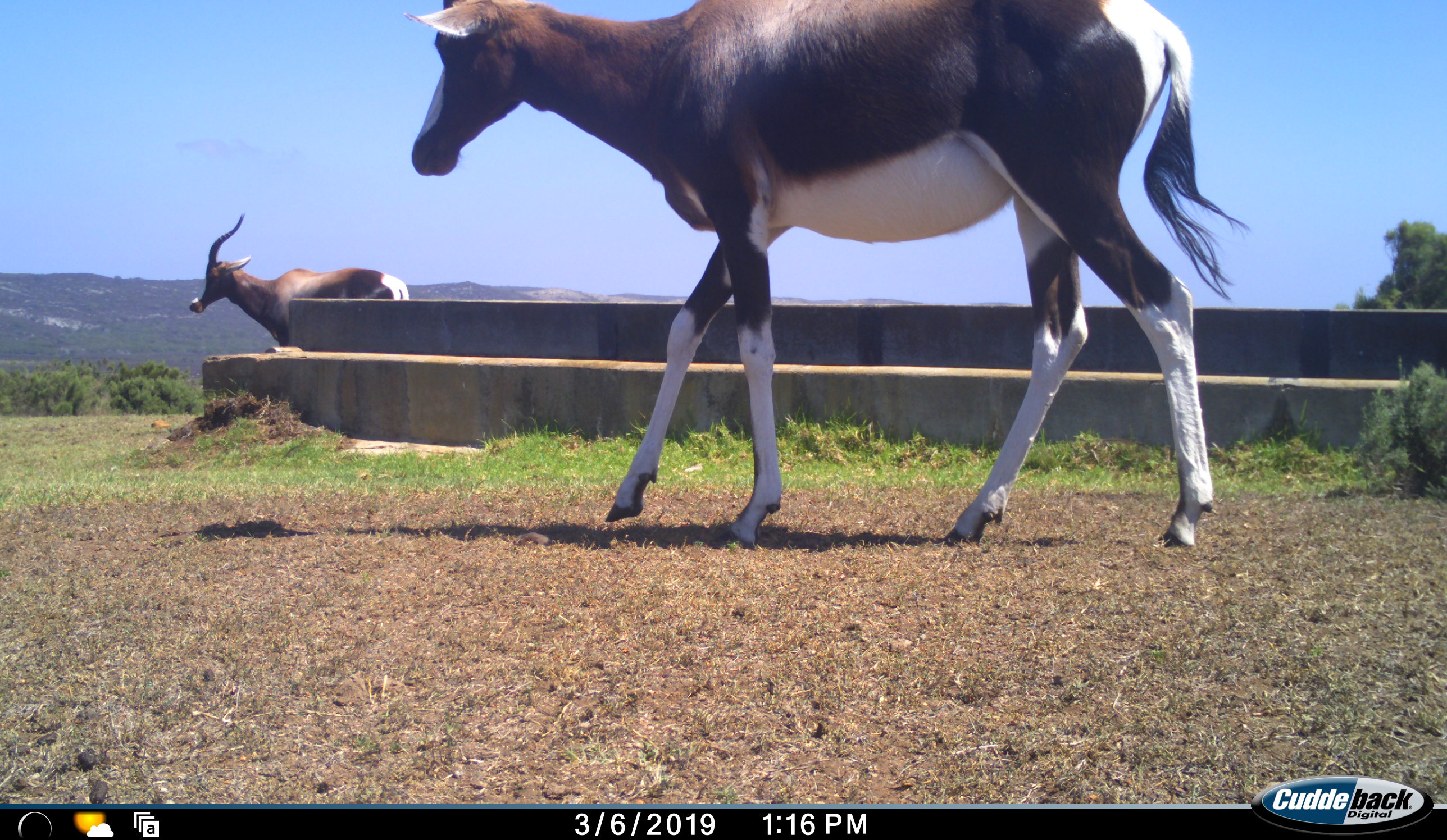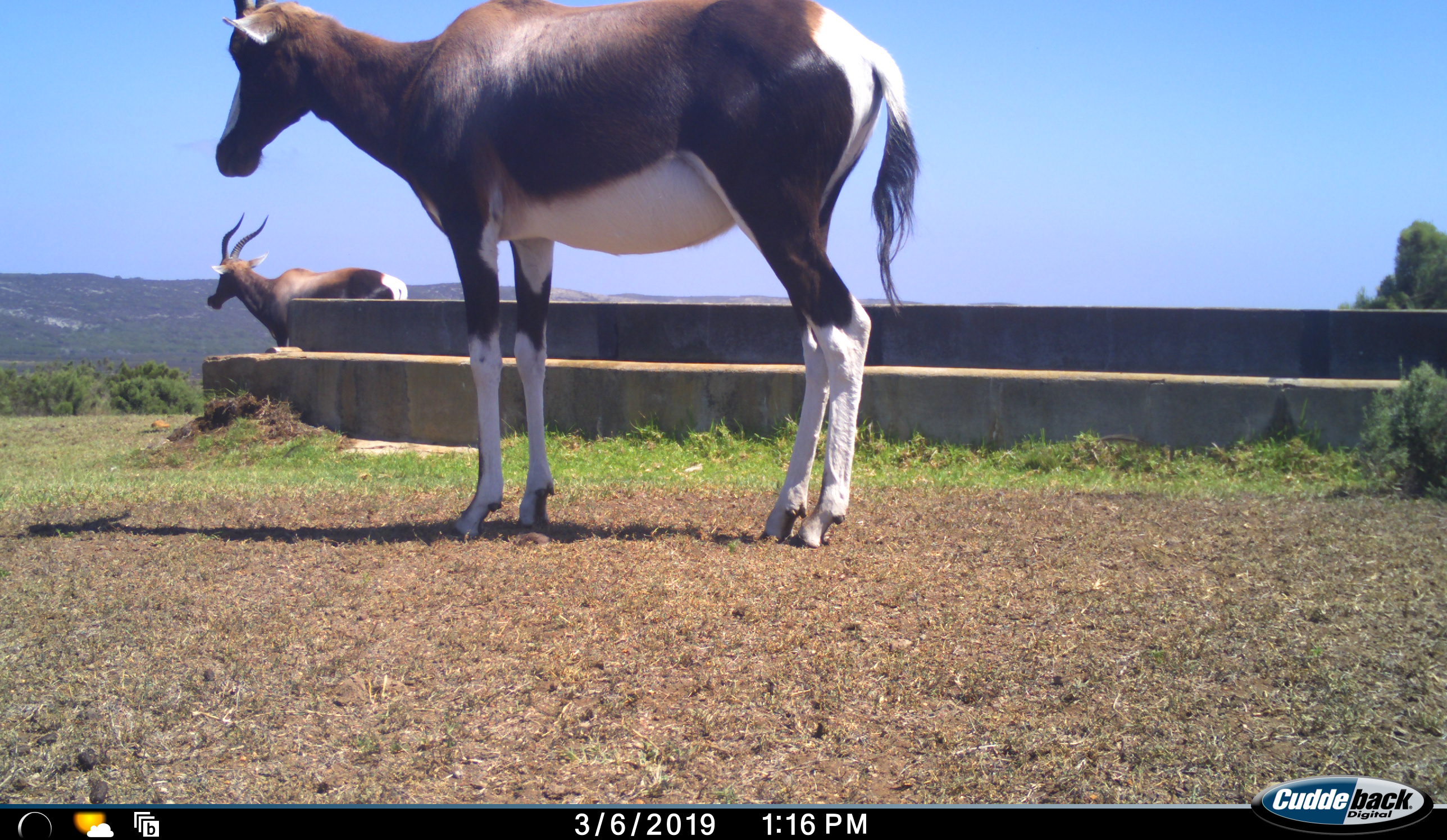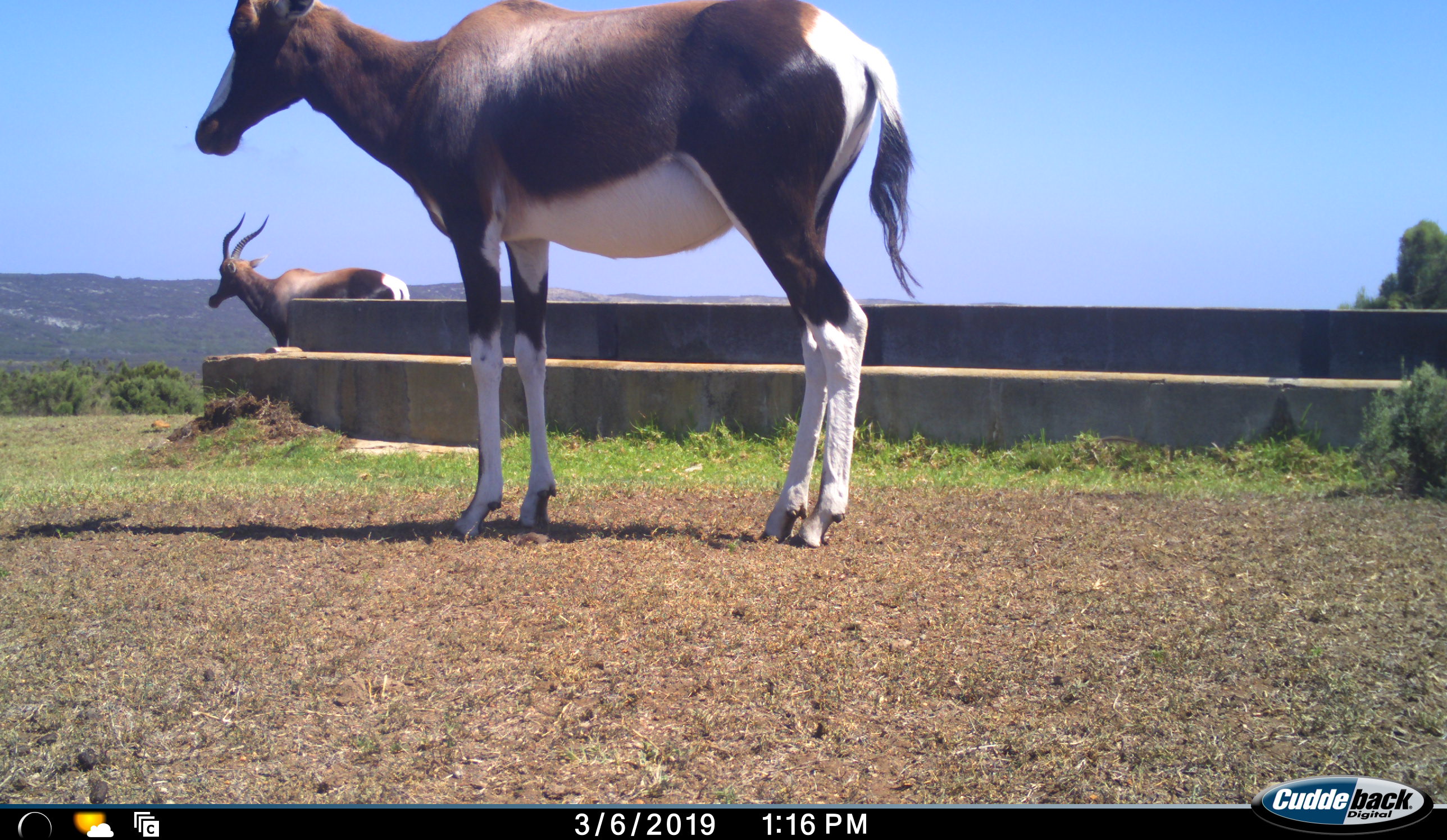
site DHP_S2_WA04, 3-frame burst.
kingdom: Animalia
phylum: Chordata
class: Mammalia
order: Artiodactyla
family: Bovidae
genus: Damaliscus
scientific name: Damaliscus pygargus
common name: bontebok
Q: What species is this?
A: Bontebok (Damaliscus pygargus).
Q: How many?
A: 2.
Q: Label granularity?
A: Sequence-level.